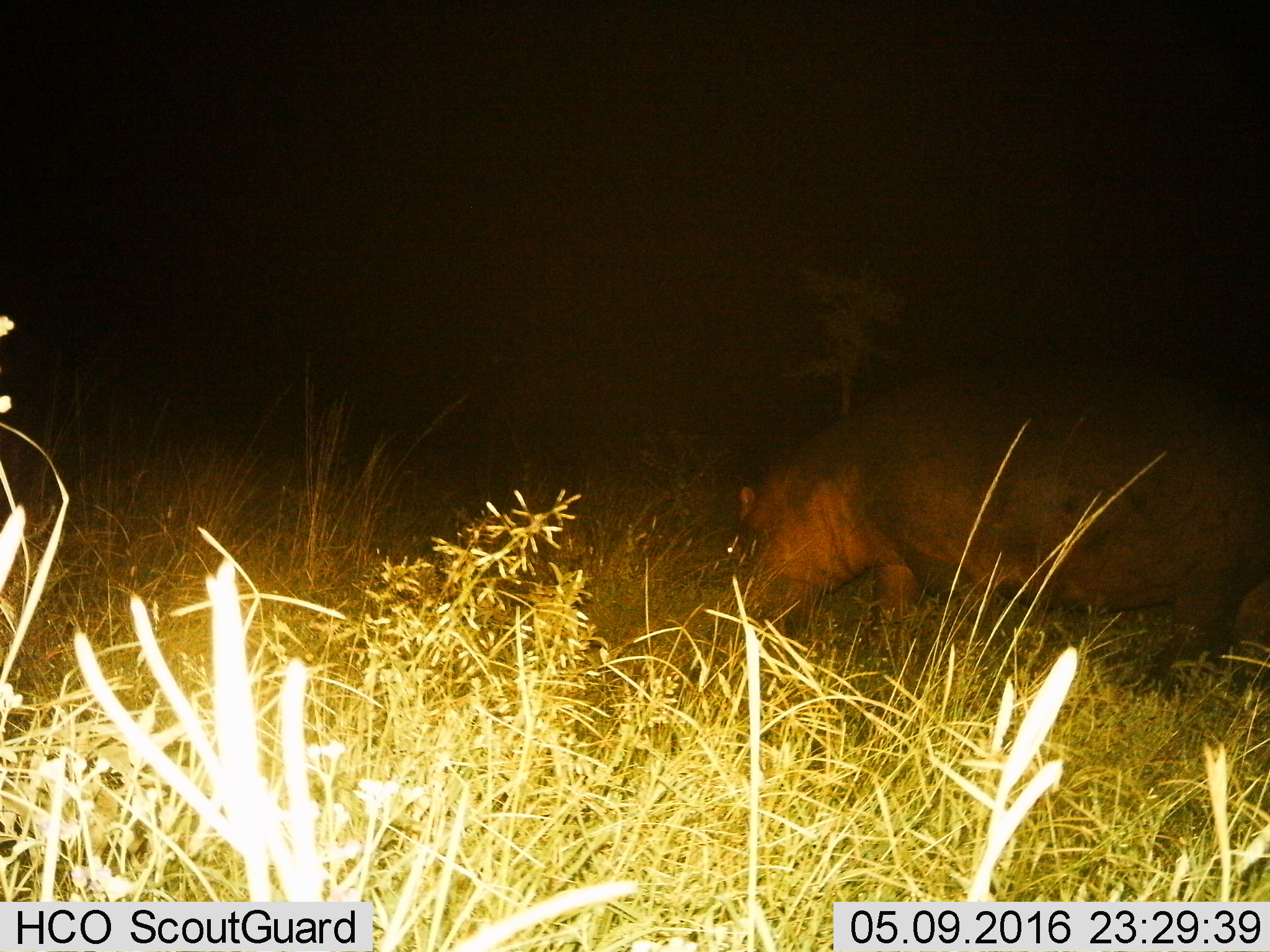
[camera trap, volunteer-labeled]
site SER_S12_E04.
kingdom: Animalia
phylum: Chordata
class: Mammalia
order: Artiodactyla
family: Hippopotamidae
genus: Hippopotamus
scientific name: Hippopotamus amphibius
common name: hippopotamus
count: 1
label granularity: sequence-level